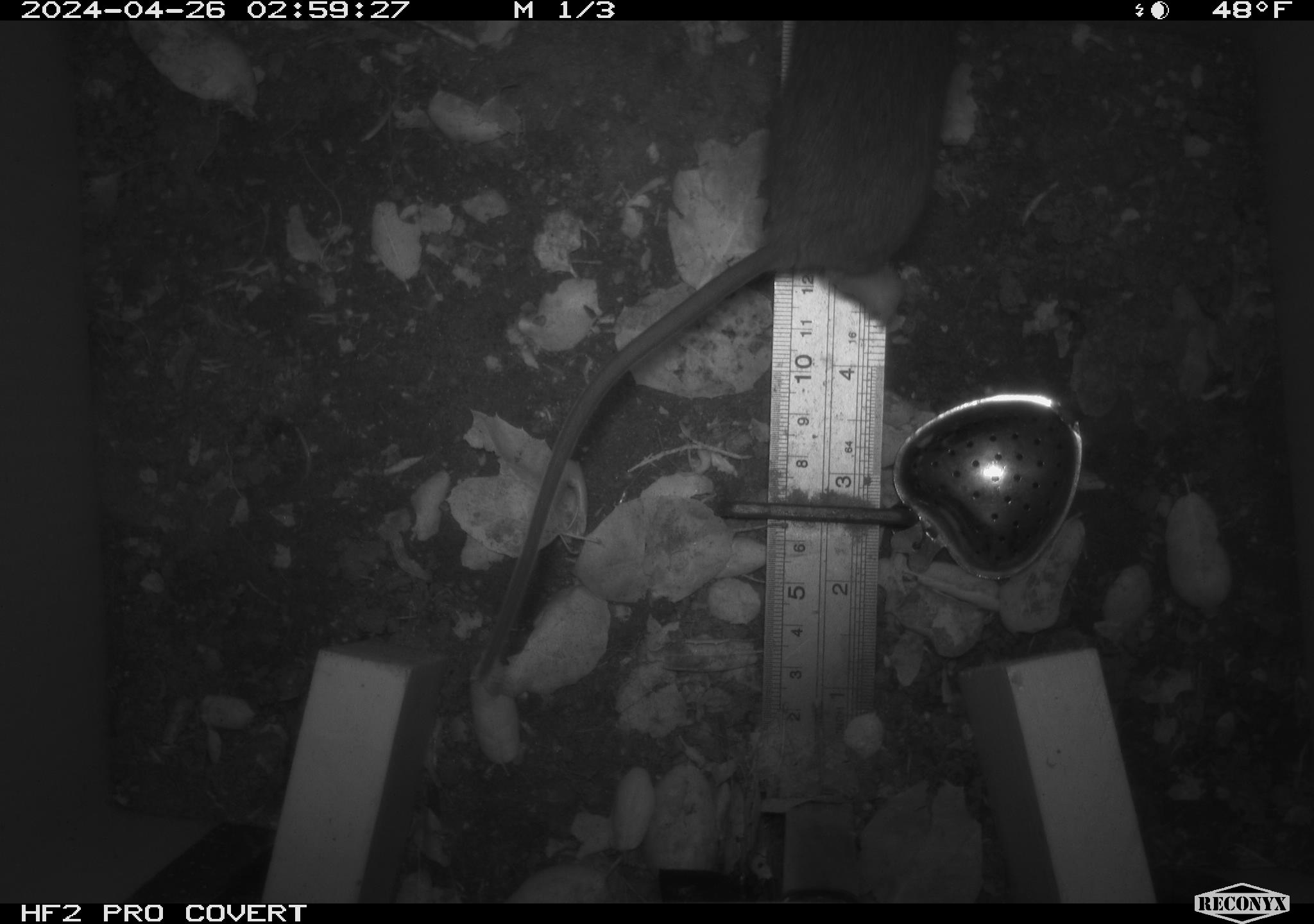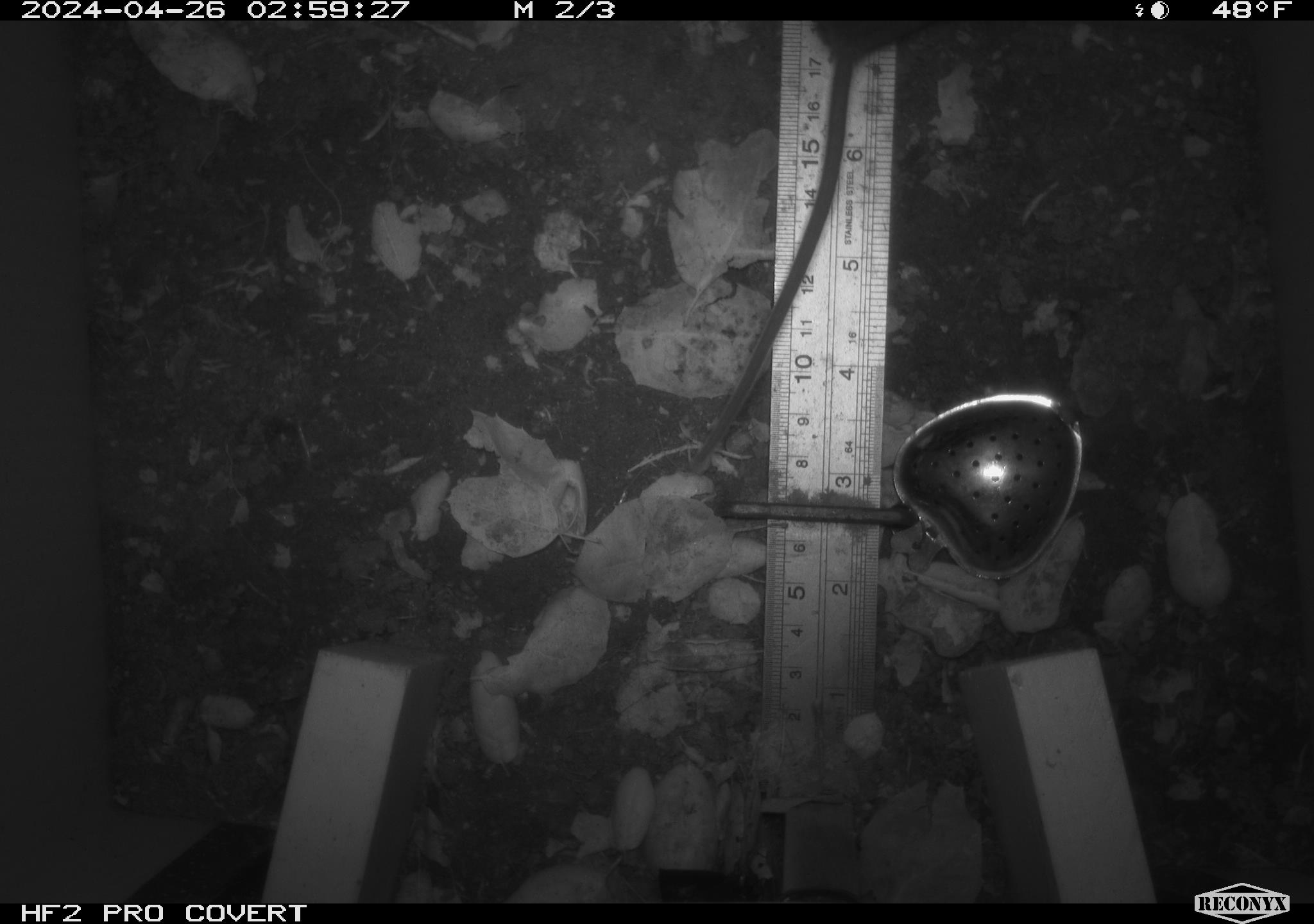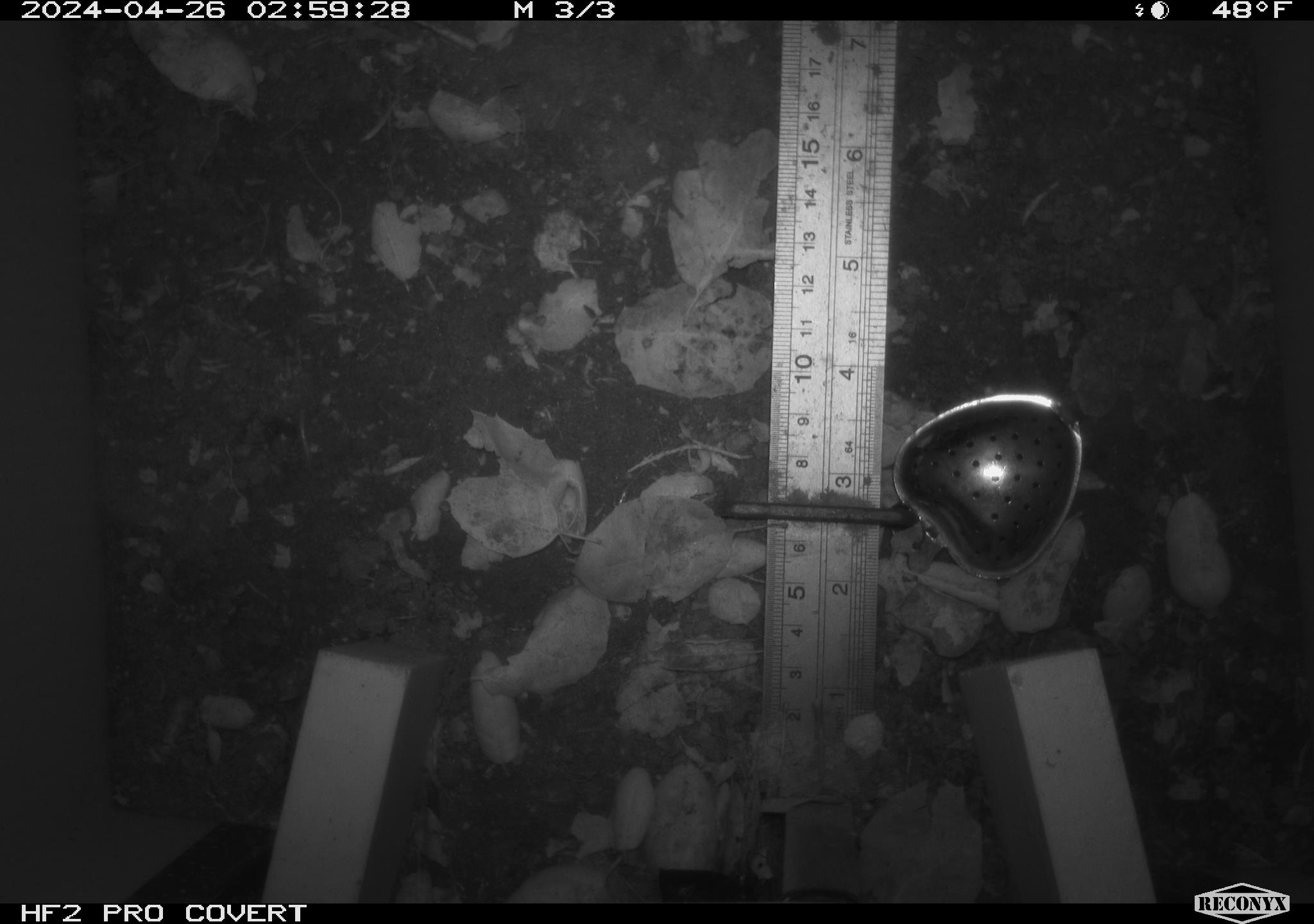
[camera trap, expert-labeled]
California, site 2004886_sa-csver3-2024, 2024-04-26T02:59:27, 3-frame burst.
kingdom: Animalia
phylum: Chordata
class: Mammalia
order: Rodentia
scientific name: Rodentia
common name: rodent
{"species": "rodent (Rodentia)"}